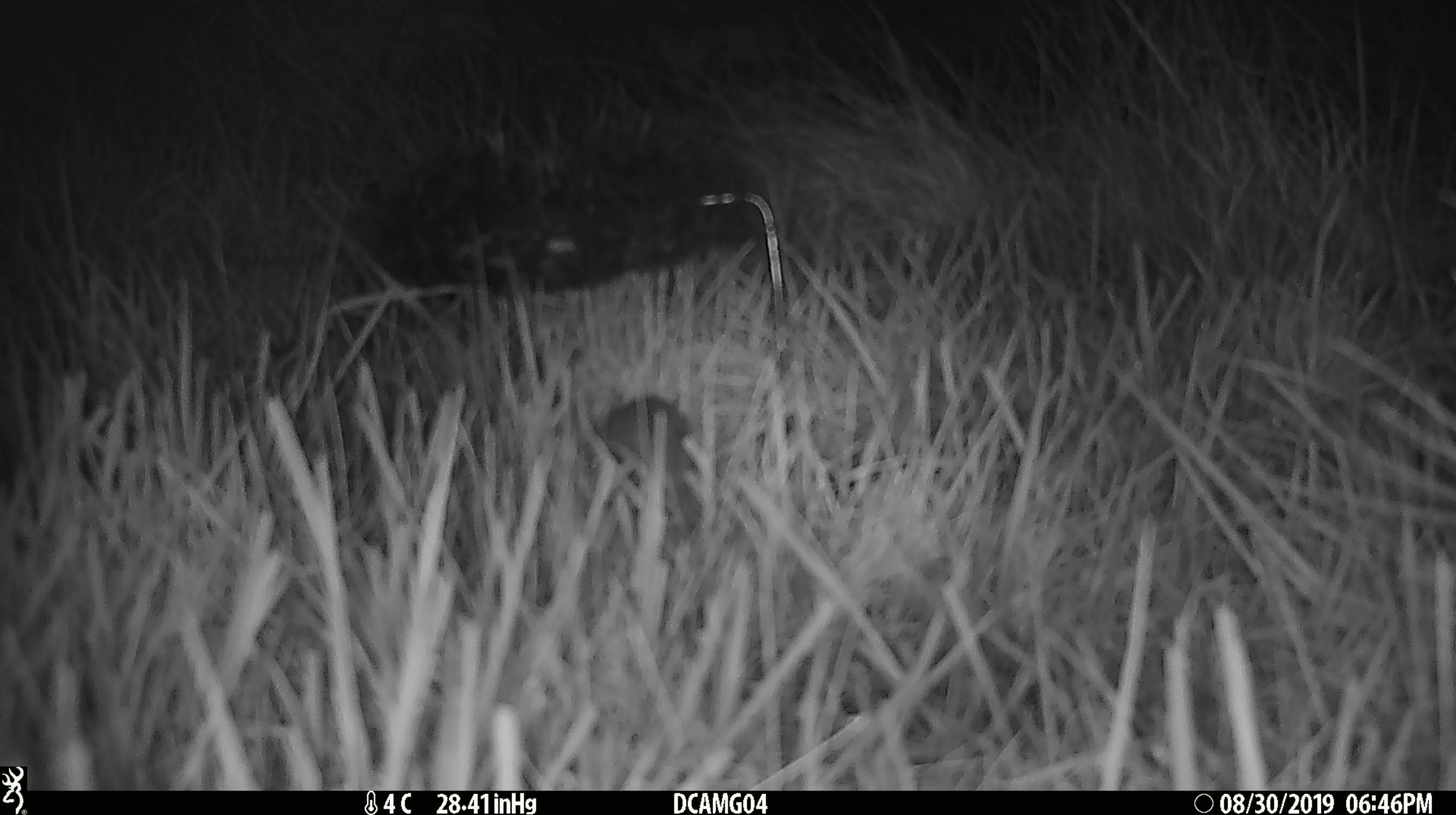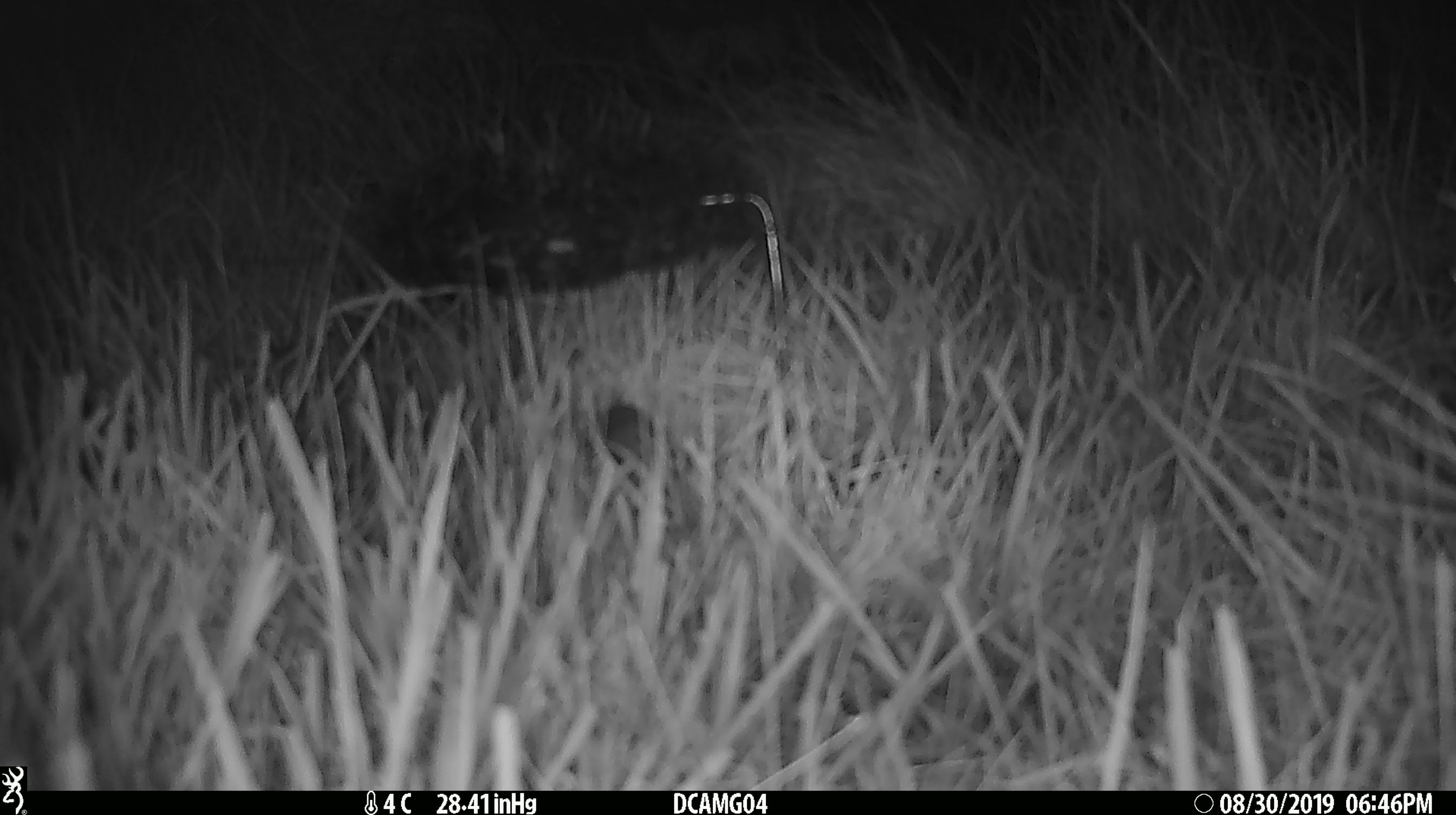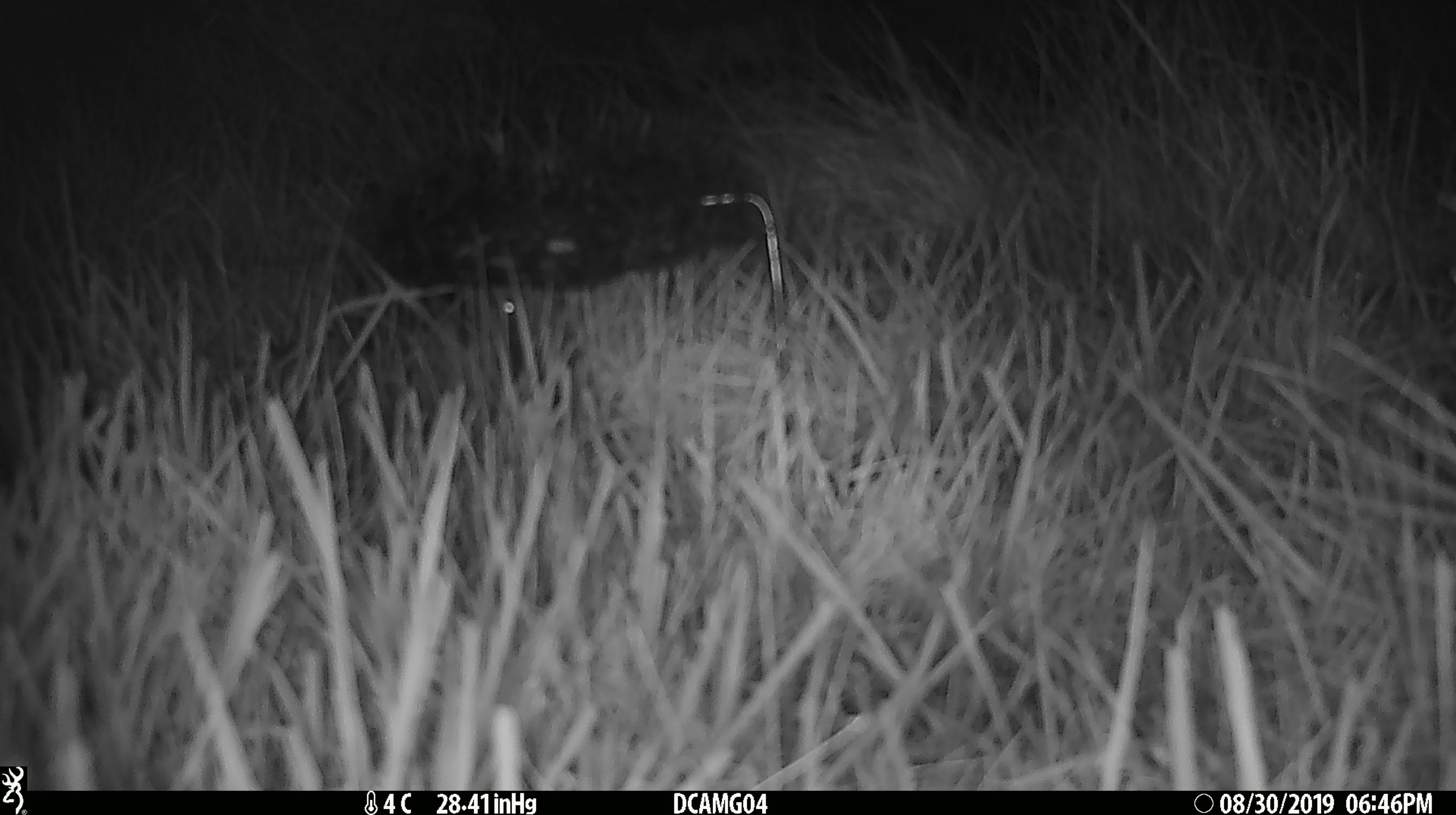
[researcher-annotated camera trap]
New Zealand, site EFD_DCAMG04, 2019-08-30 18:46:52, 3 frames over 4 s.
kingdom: Animalia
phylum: Chordata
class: Mammalia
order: Rodentia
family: Muridae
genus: Mus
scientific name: Mus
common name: mouse